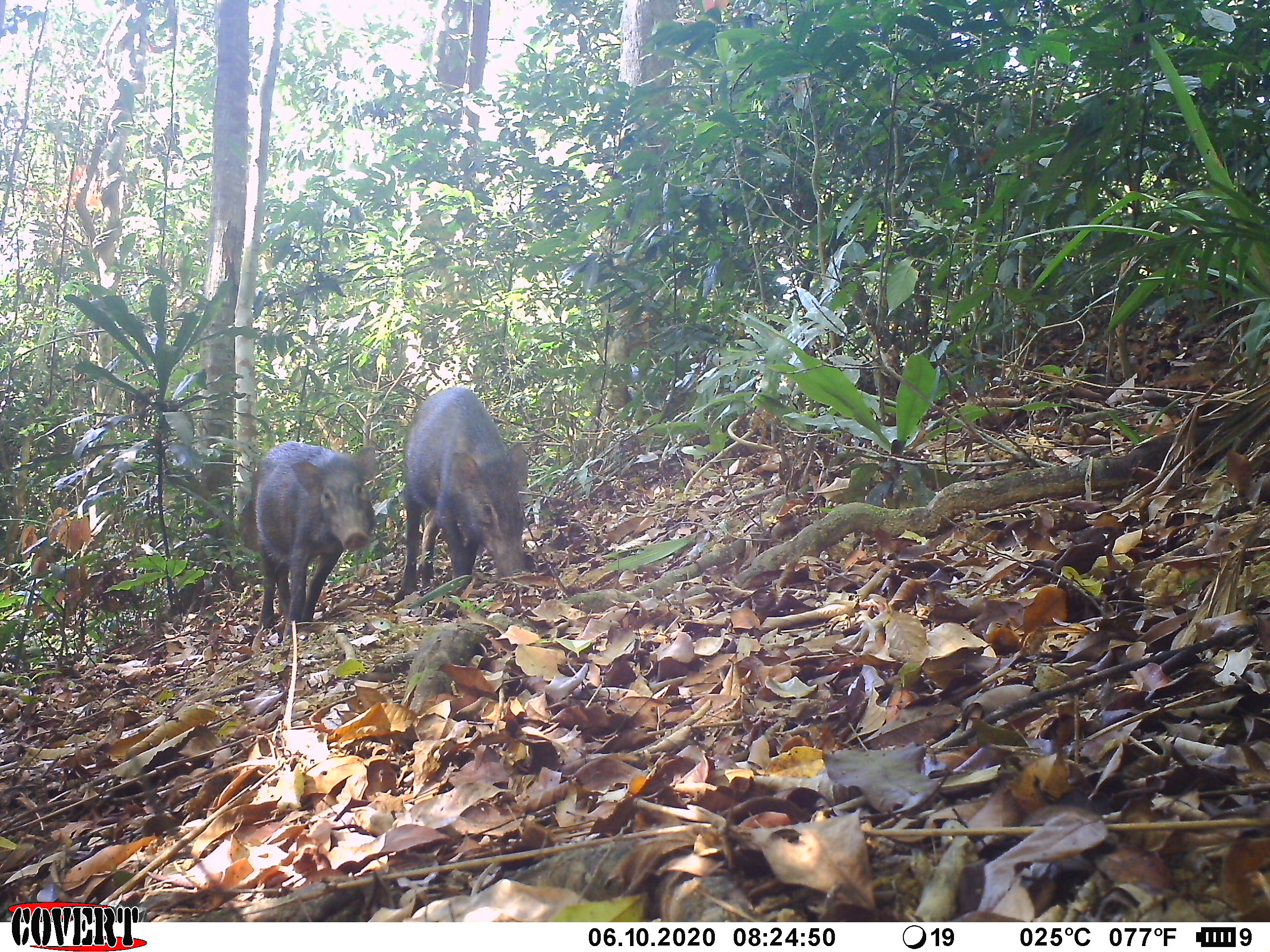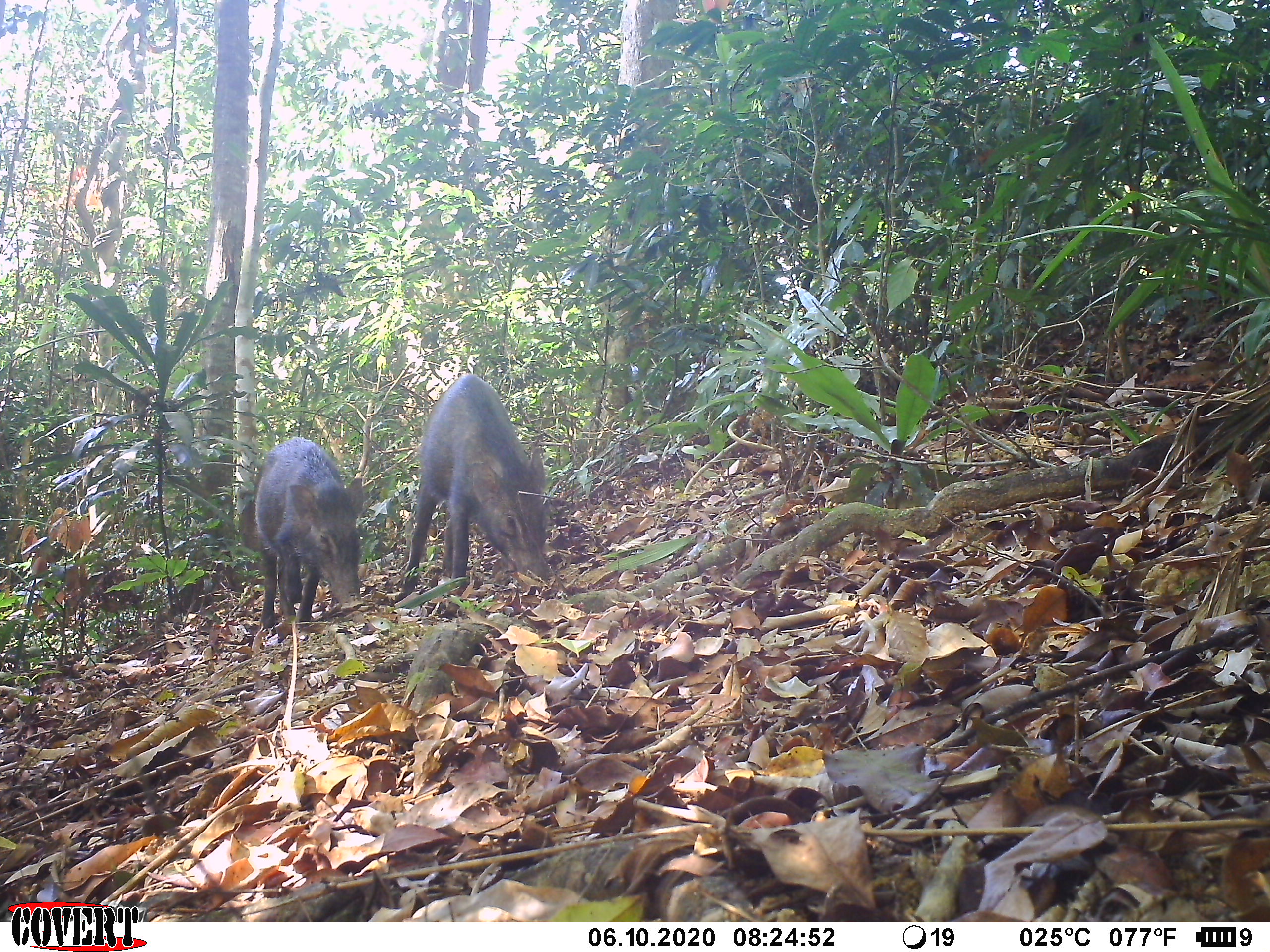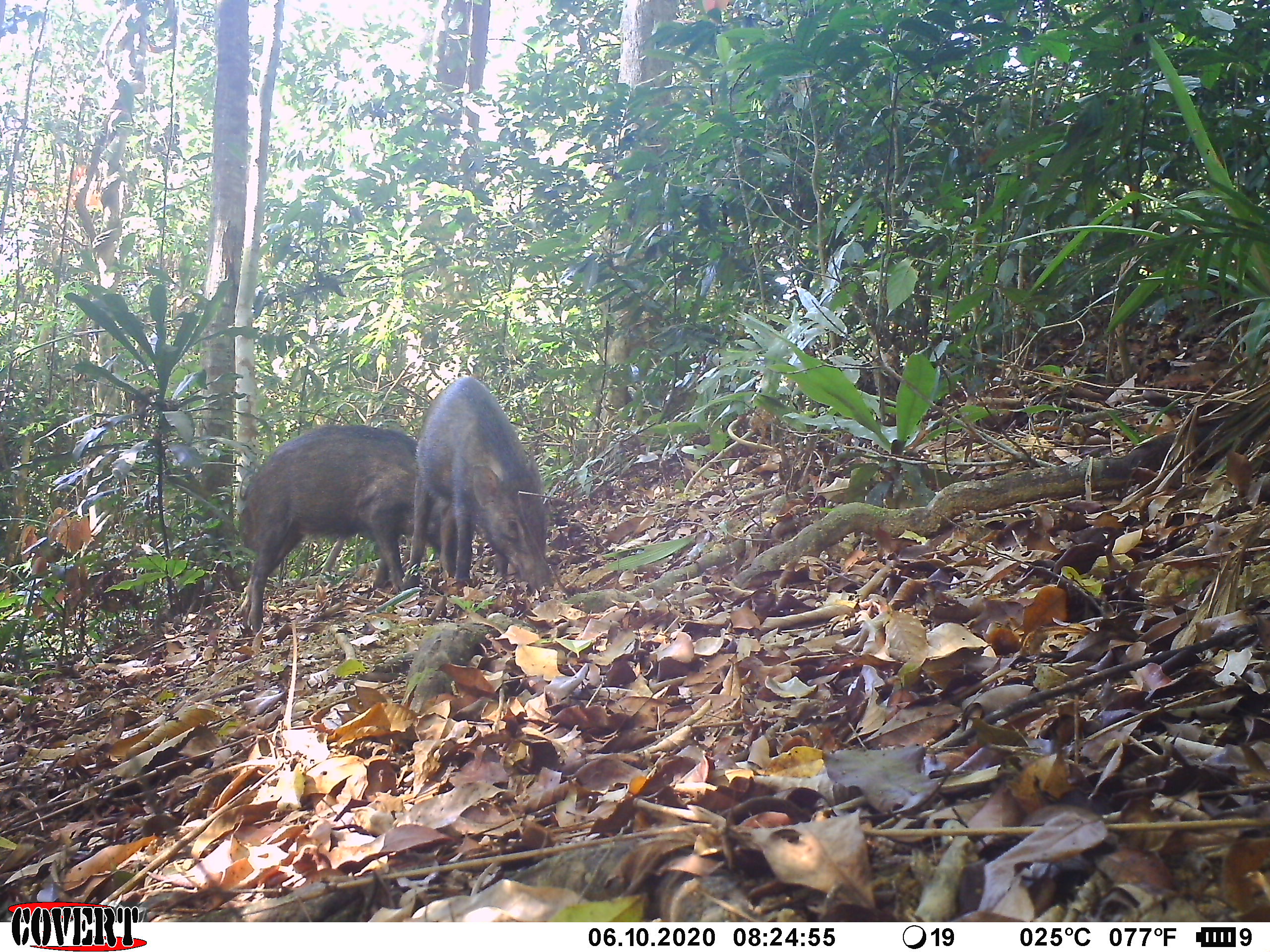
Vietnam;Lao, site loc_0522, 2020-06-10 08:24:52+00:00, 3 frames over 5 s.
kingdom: Animalia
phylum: Chordata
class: Mammalia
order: Artiodactyla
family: Suidae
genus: Sus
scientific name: Sus scrofa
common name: eurasian wild pig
Eurasian wild pig (Sus scrofa). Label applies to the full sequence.